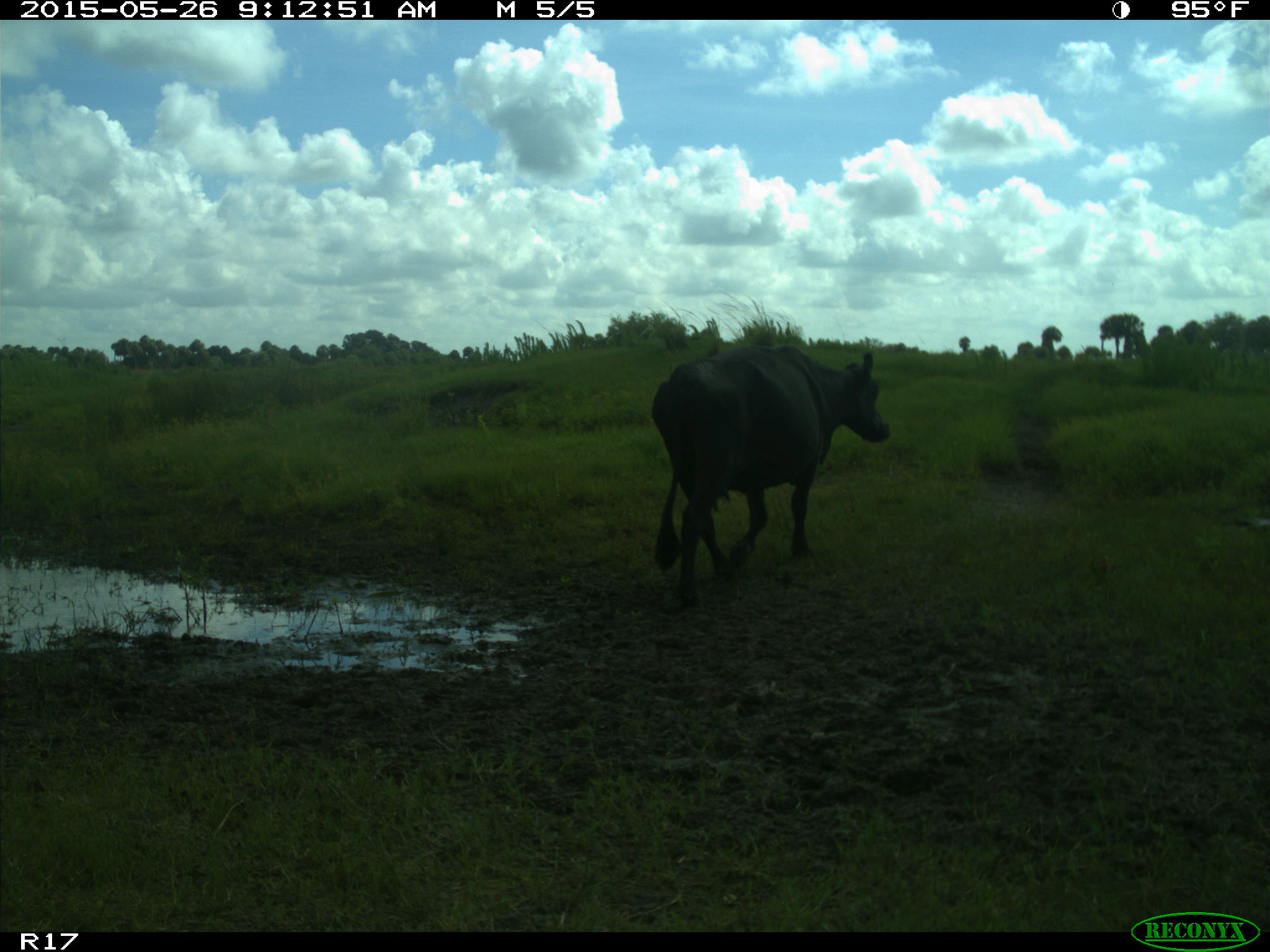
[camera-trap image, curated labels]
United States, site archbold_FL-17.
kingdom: Animalia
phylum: Chordata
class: Mammalia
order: Artiodactyla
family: Bovidae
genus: Bos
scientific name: Bos taurus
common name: domestic cow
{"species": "Bos taurus (domestic cow)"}